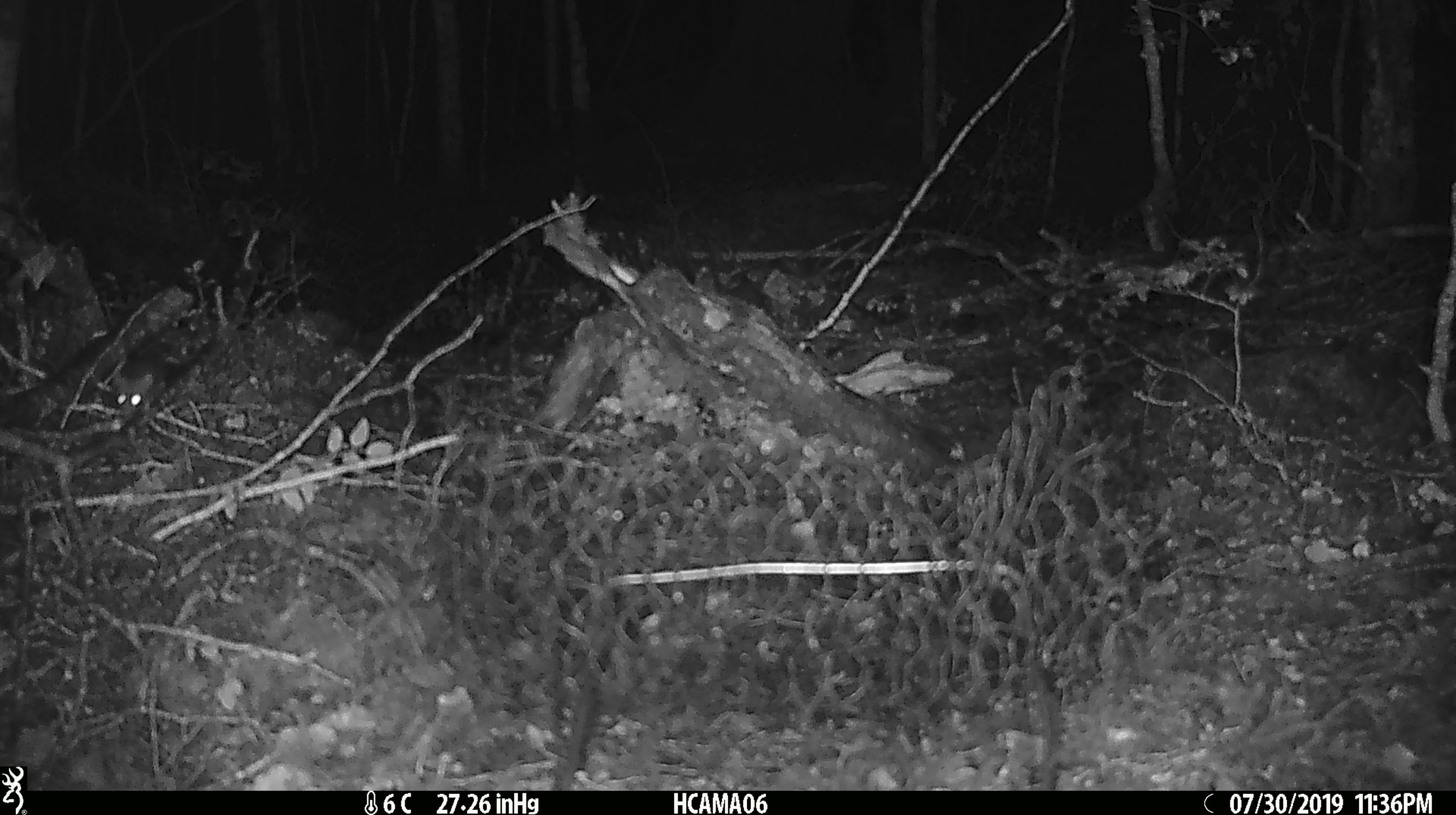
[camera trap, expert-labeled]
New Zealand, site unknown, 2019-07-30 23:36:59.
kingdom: Animalia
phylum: Chordata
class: Mammalia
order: Rodentia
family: Muridae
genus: Mus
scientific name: Mus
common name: mouse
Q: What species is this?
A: Mouse (Mus).